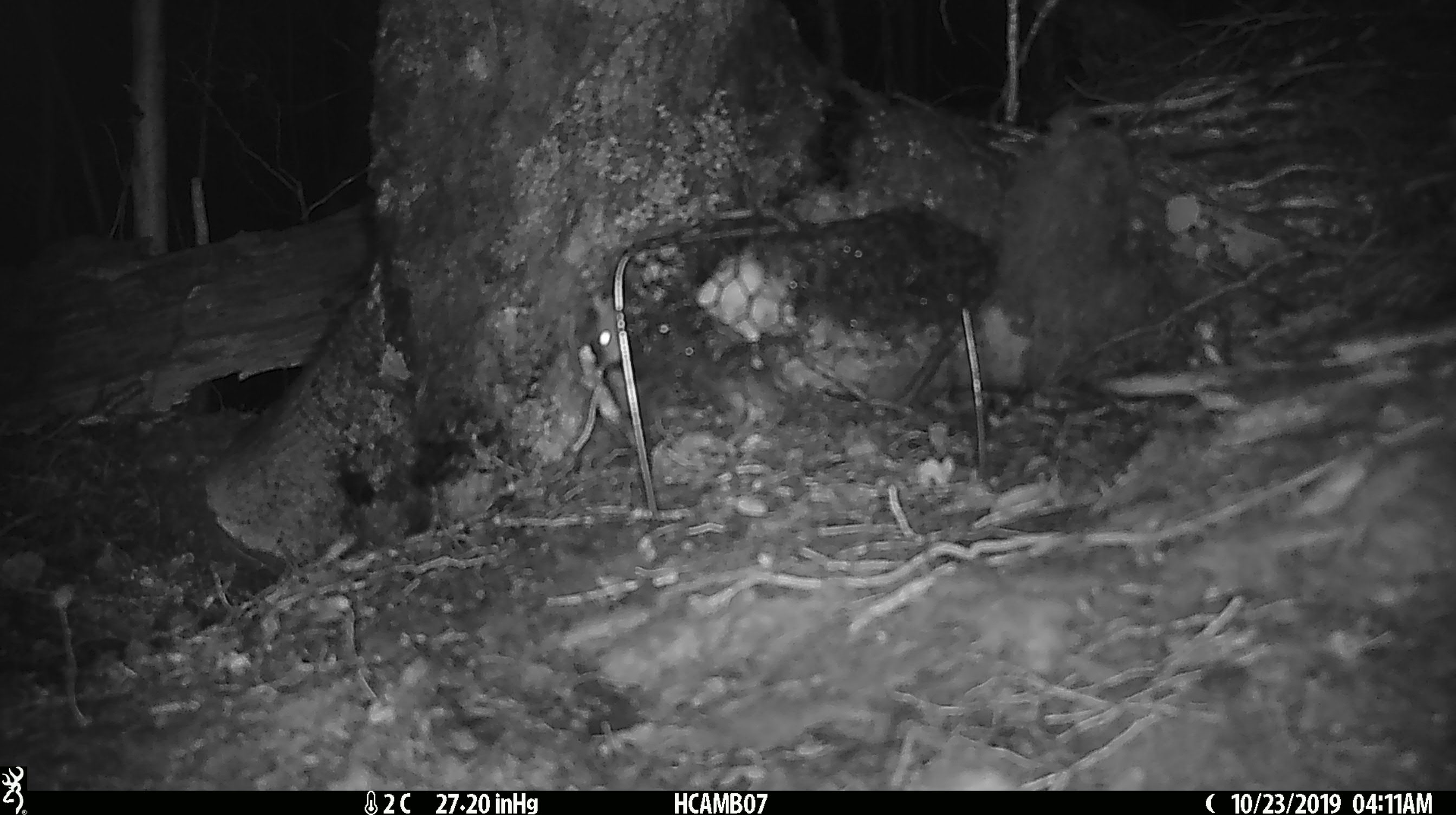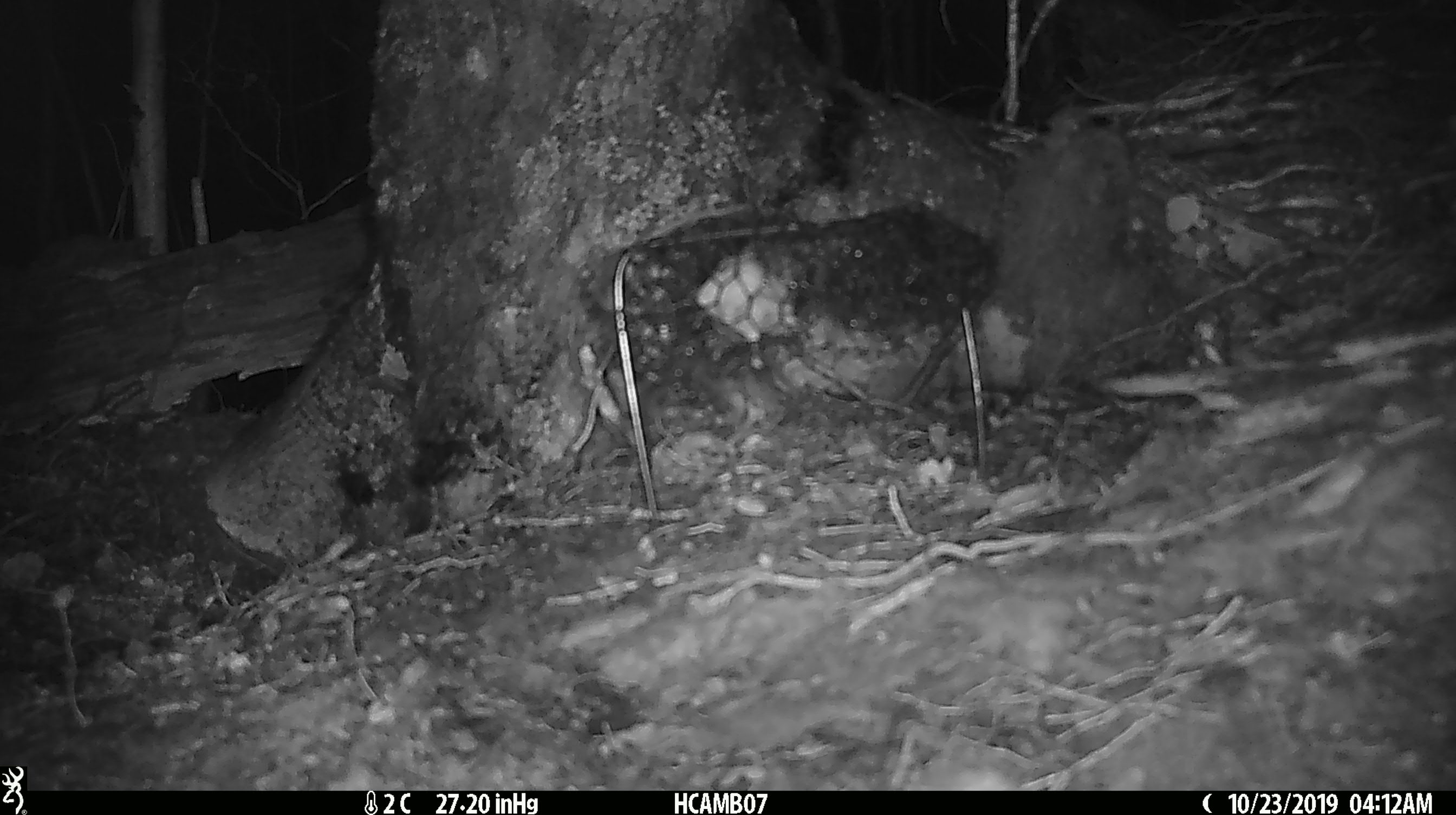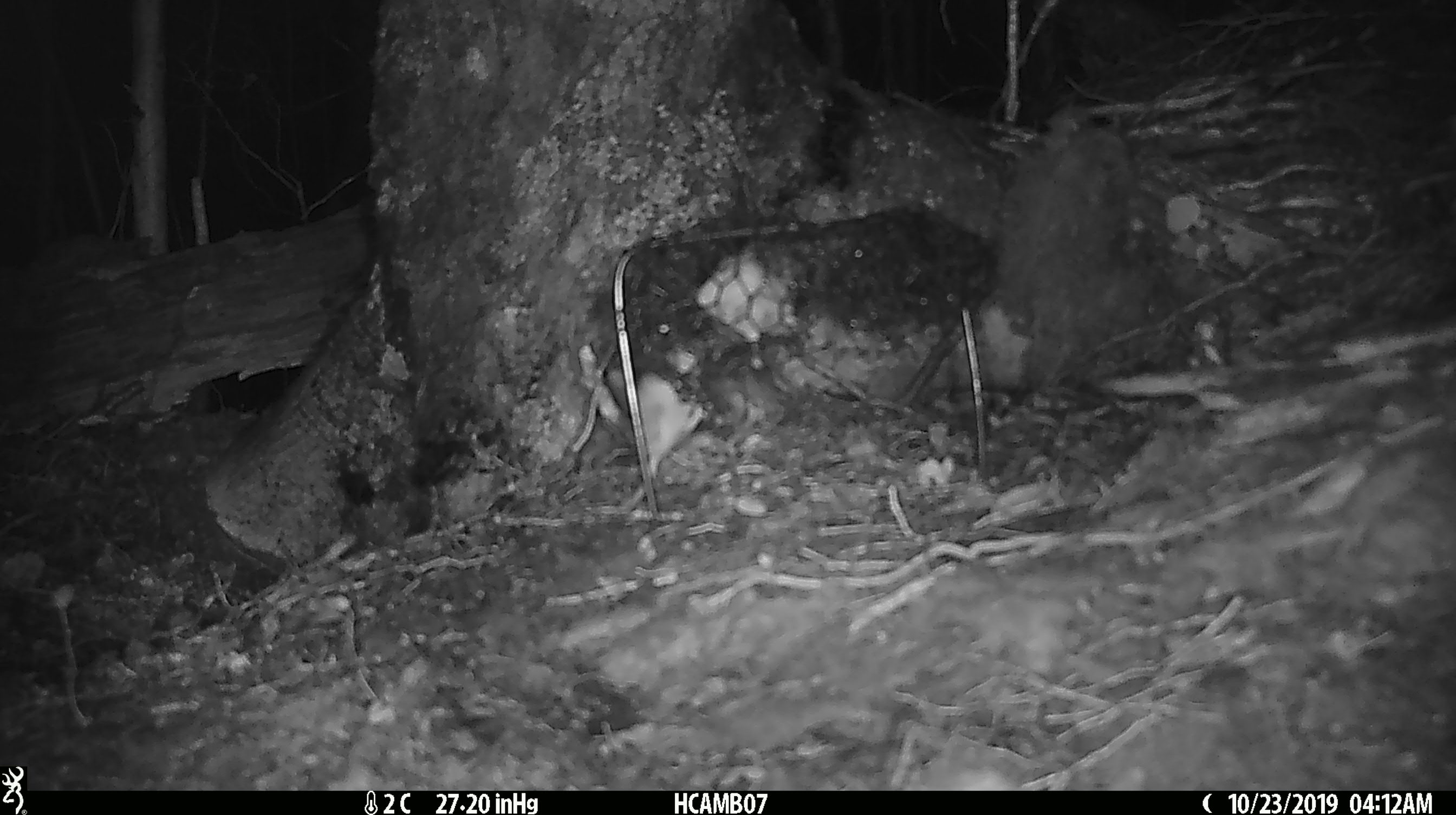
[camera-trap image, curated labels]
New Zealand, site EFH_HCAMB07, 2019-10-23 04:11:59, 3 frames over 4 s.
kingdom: Animalia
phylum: Chordata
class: Mammalia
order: Rodentia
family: Muridae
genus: Mus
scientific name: Mus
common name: mouse